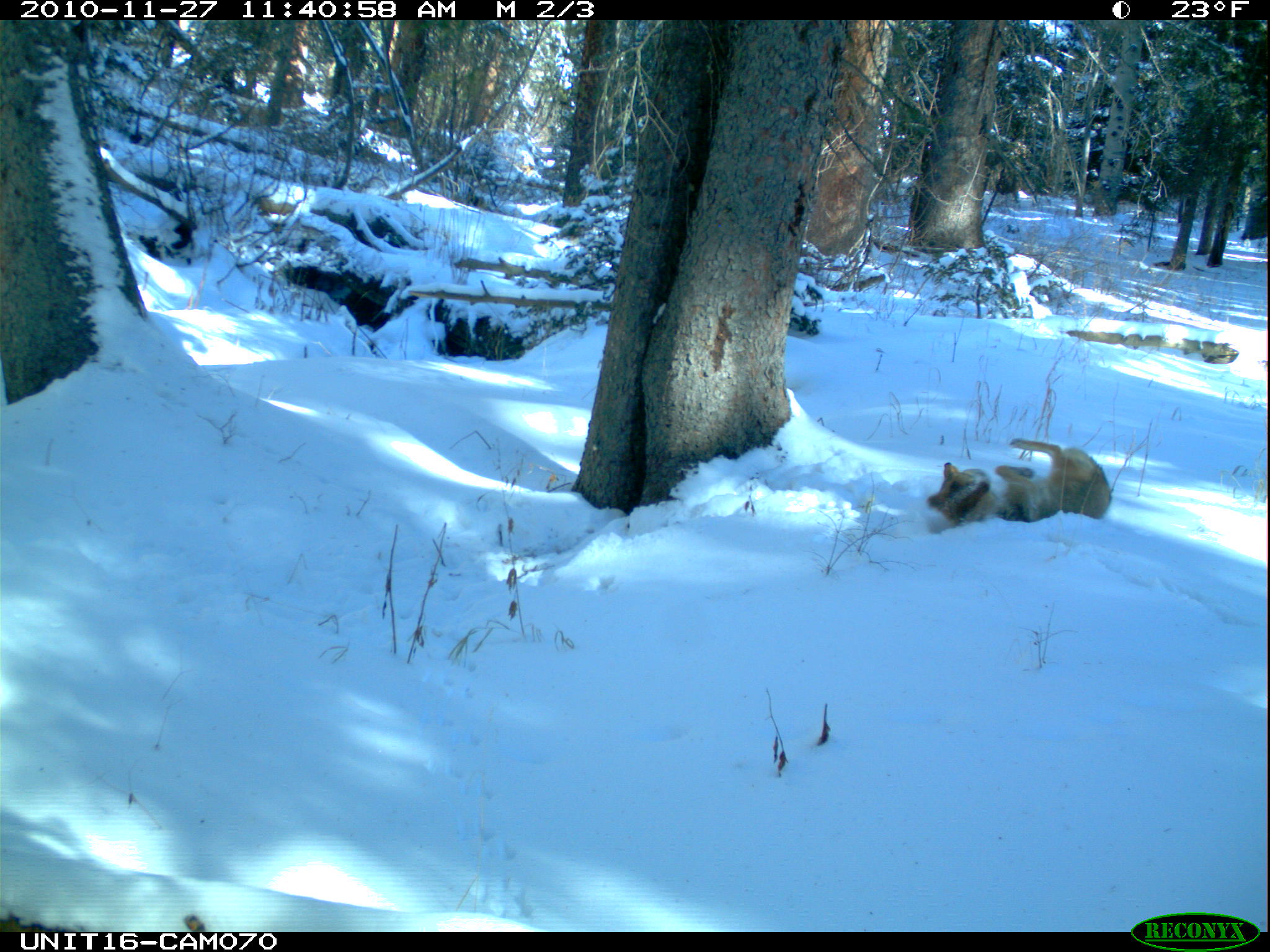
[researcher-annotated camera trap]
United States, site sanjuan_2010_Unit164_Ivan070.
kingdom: Animalia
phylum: Chordata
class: Mammalia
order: Carnivora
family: Canidae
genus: Canis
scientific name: Canis latrans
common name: coyote